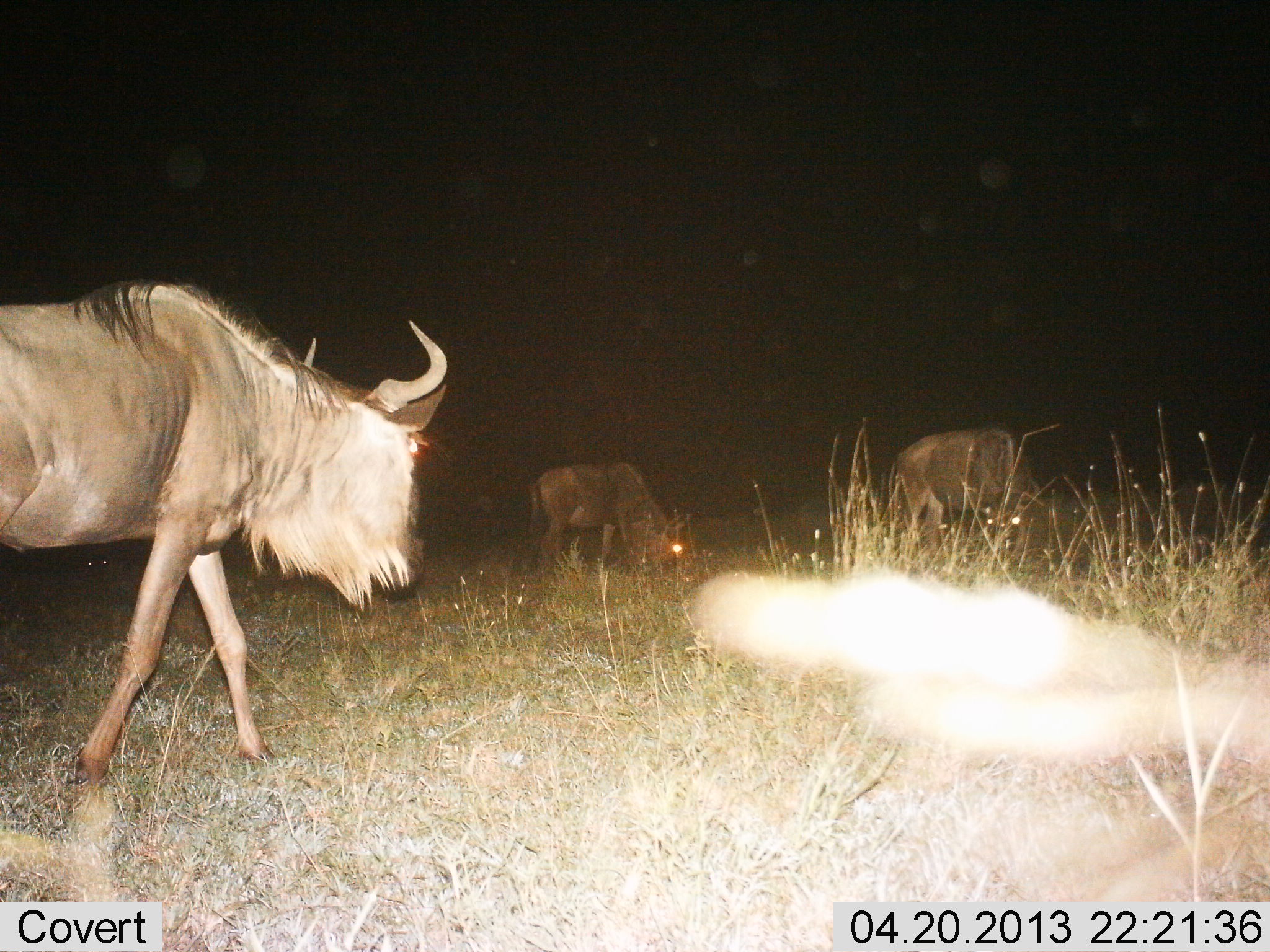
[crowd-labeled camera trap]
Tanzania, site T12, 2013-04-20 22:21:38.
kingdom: Animalia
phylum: Chordata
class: Mammalia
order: Artiodactyla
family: Bovidae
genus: Connochaetes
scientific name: Connochaetes taurinus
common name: blue wildebeest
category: wildebeest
Wildebeest (blue wildebeest) (Connochaetes taurinus), count 3. Behavior (volunteer vote fractions): standing 31%, resting 6%, moving 71%, interacting 0%. Young present (vote fraction): 0%. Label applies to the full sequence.